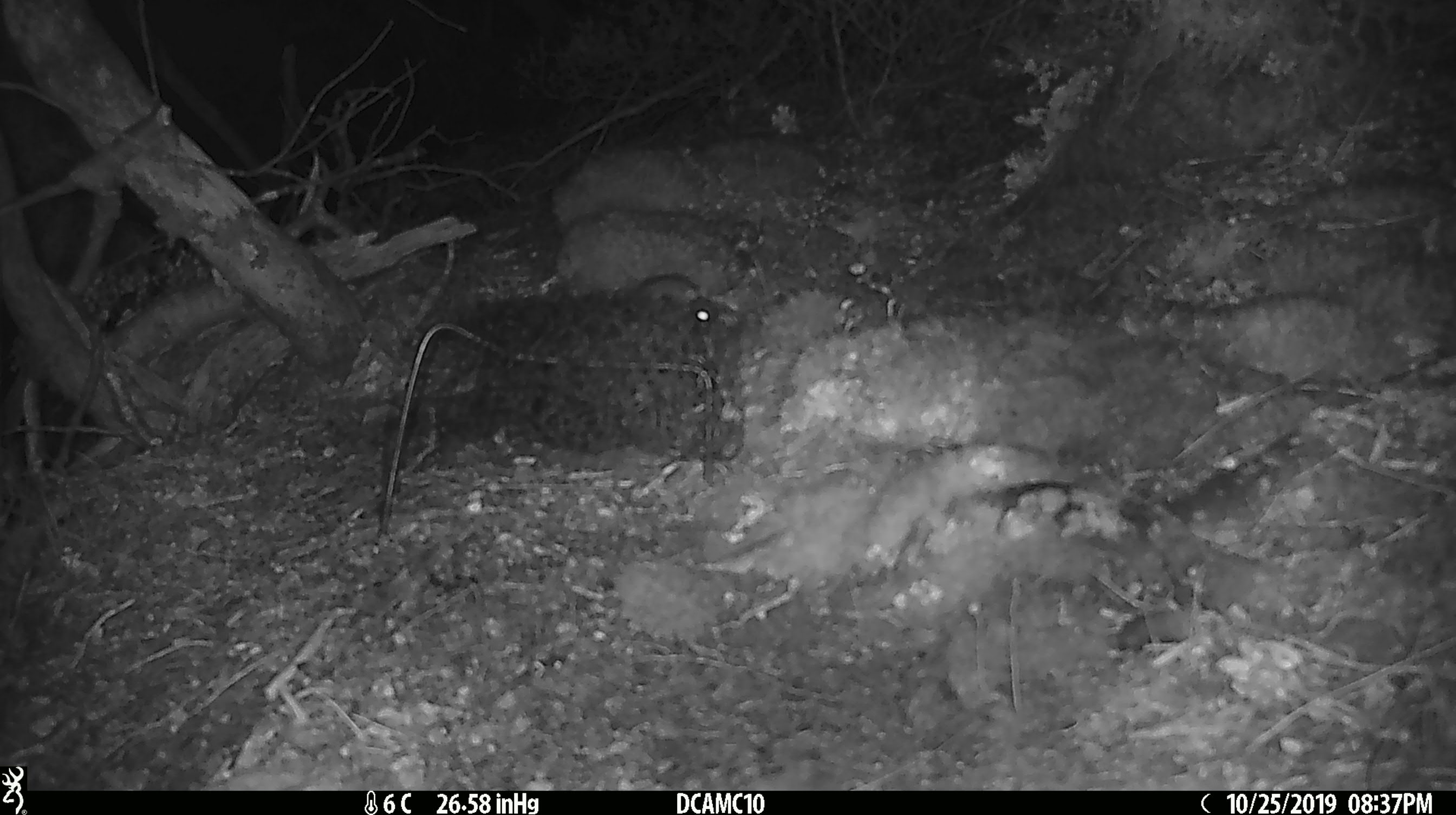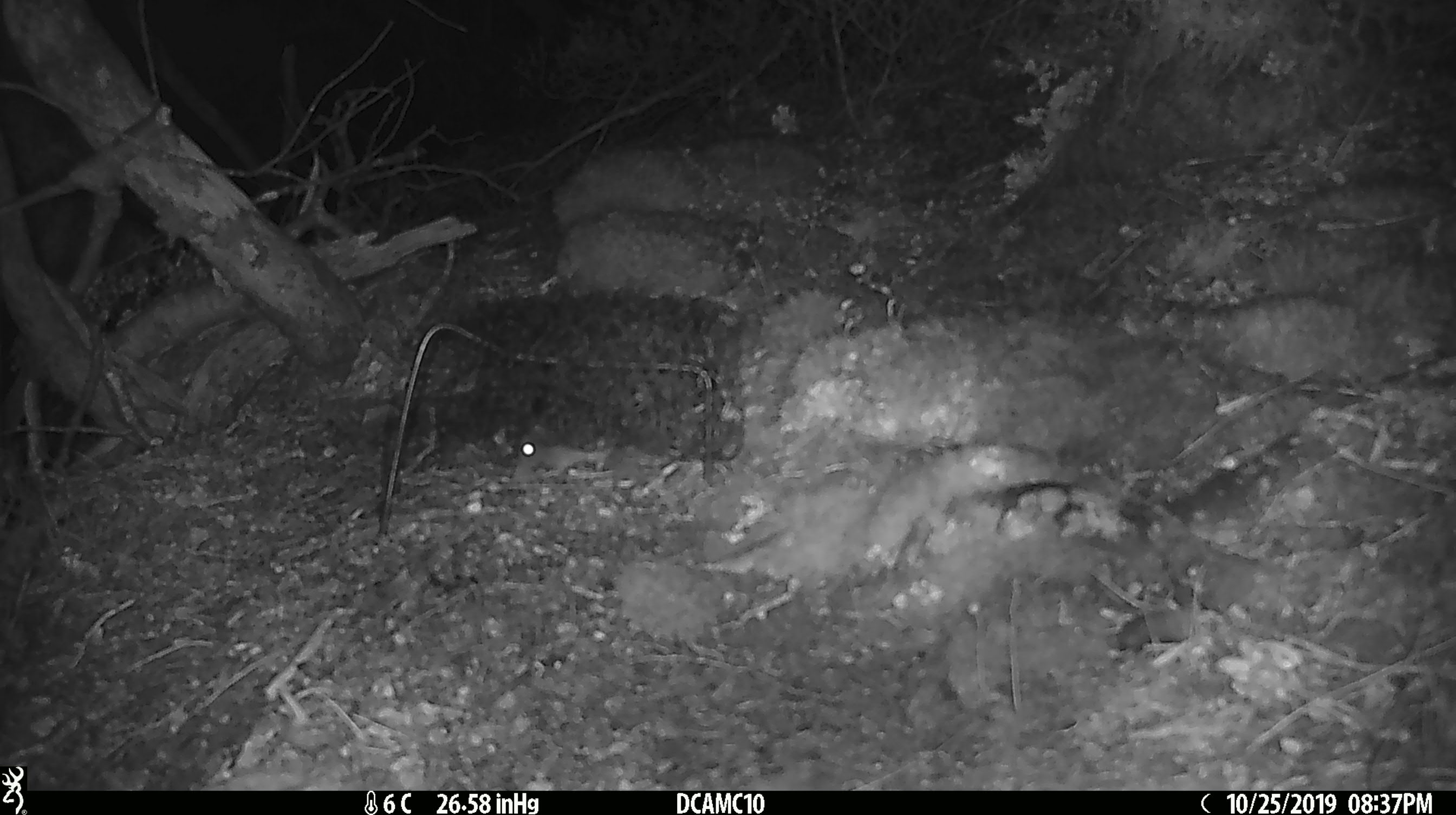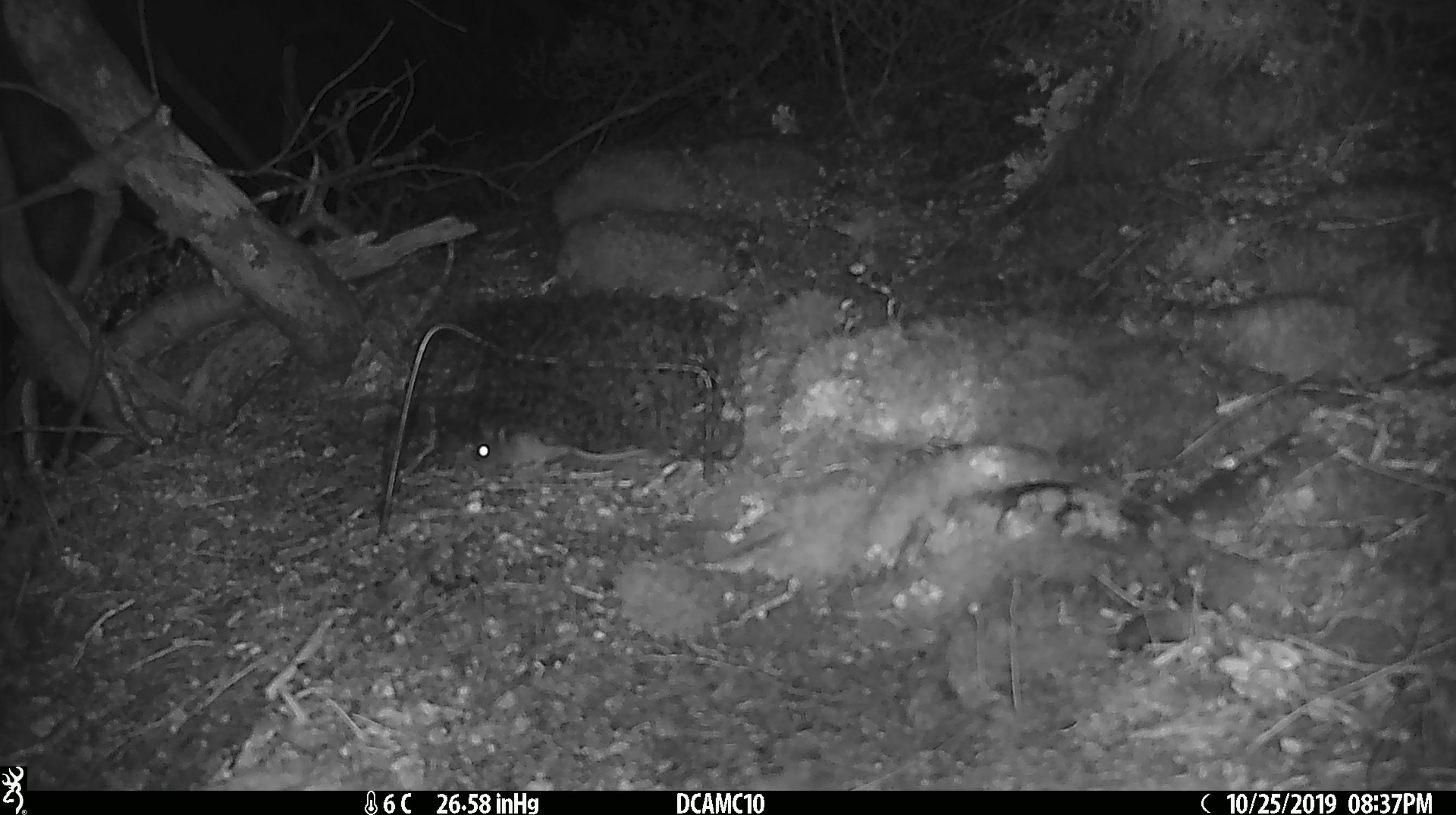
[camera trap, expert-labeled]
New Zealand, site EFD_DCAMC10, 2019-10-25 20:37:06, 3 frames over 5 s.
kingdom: Animalia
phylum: Chordata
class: Mammalia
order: Rodentia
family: Muridae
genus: Mus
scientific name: Mus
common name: mouse